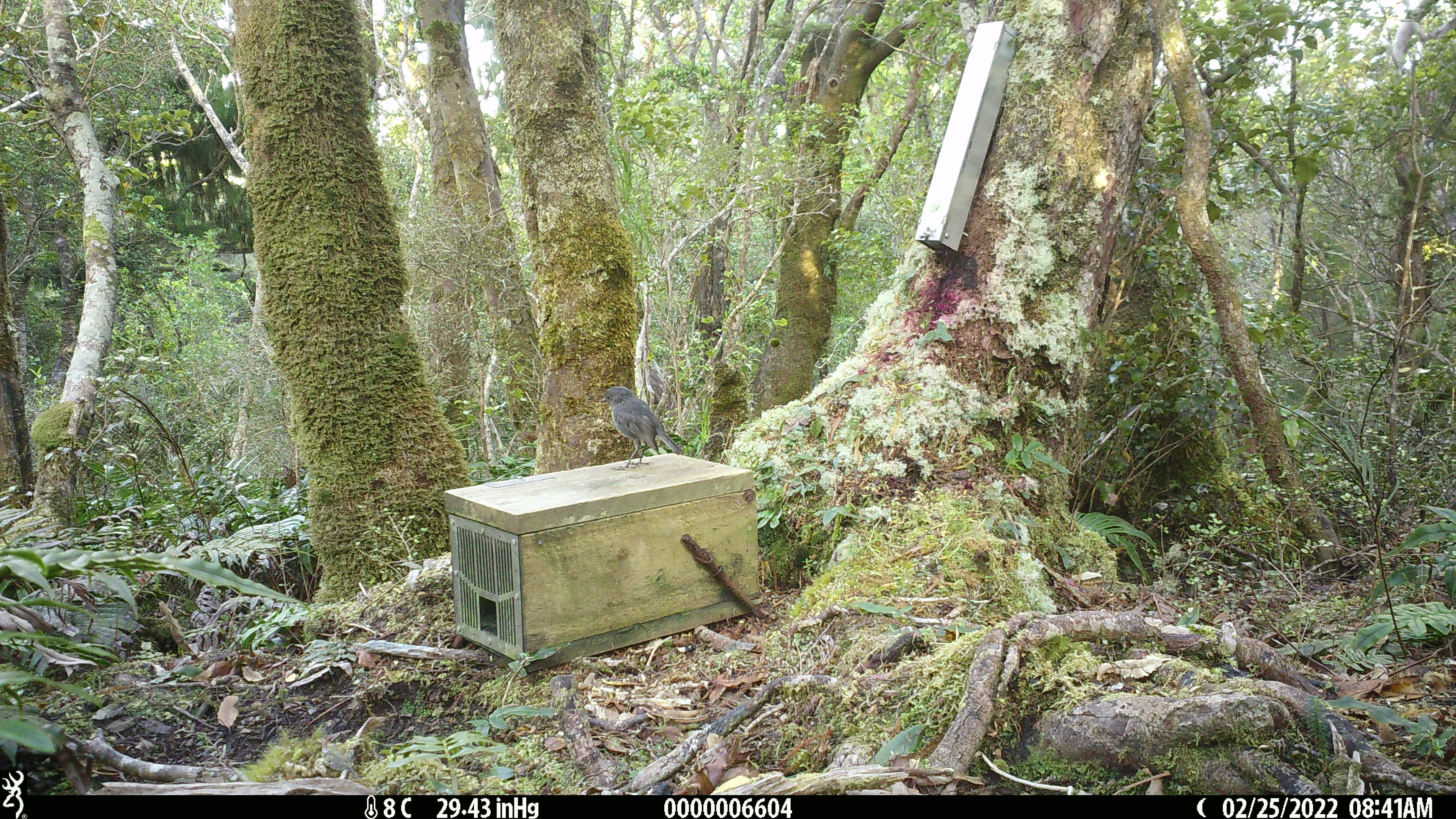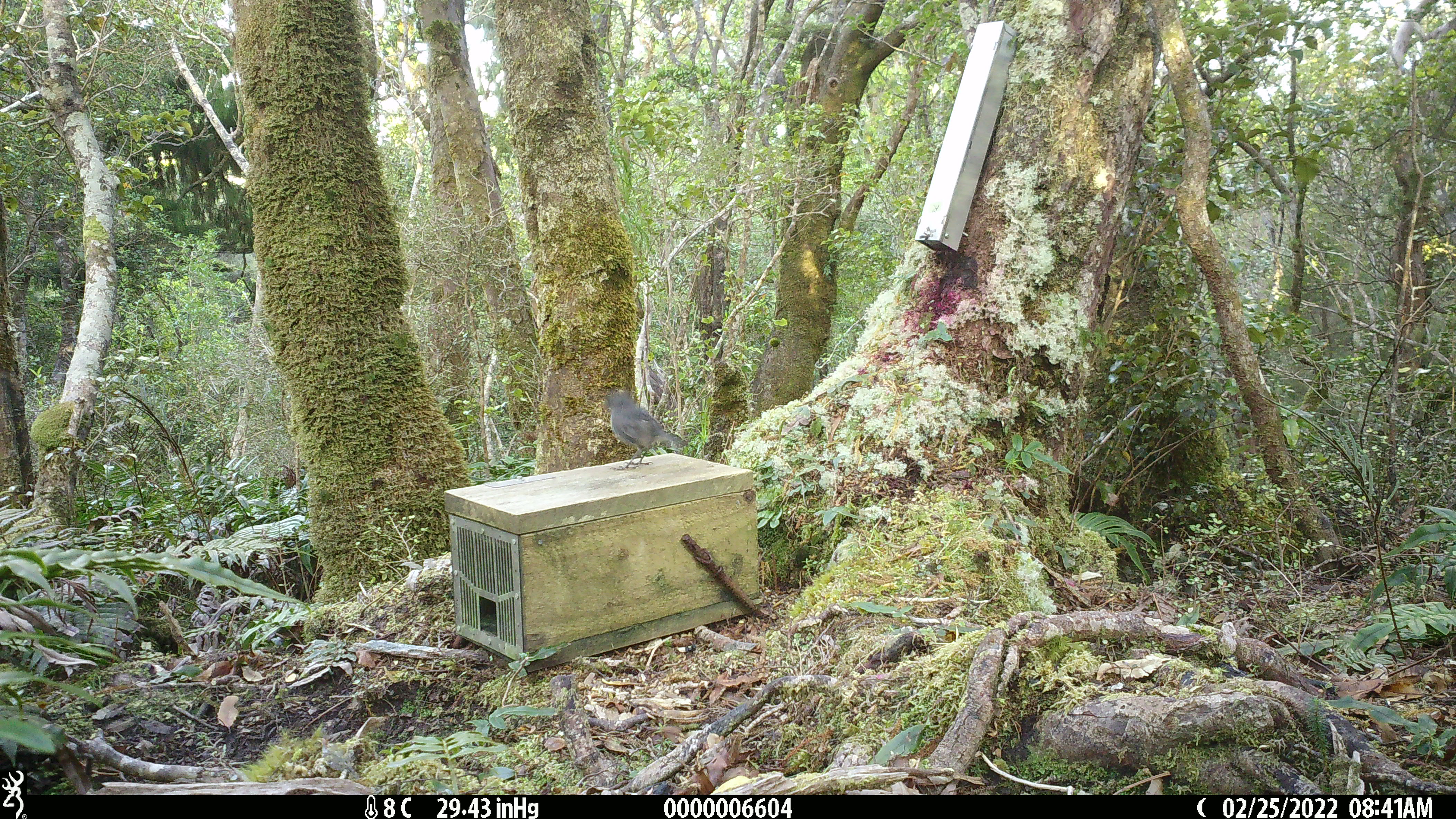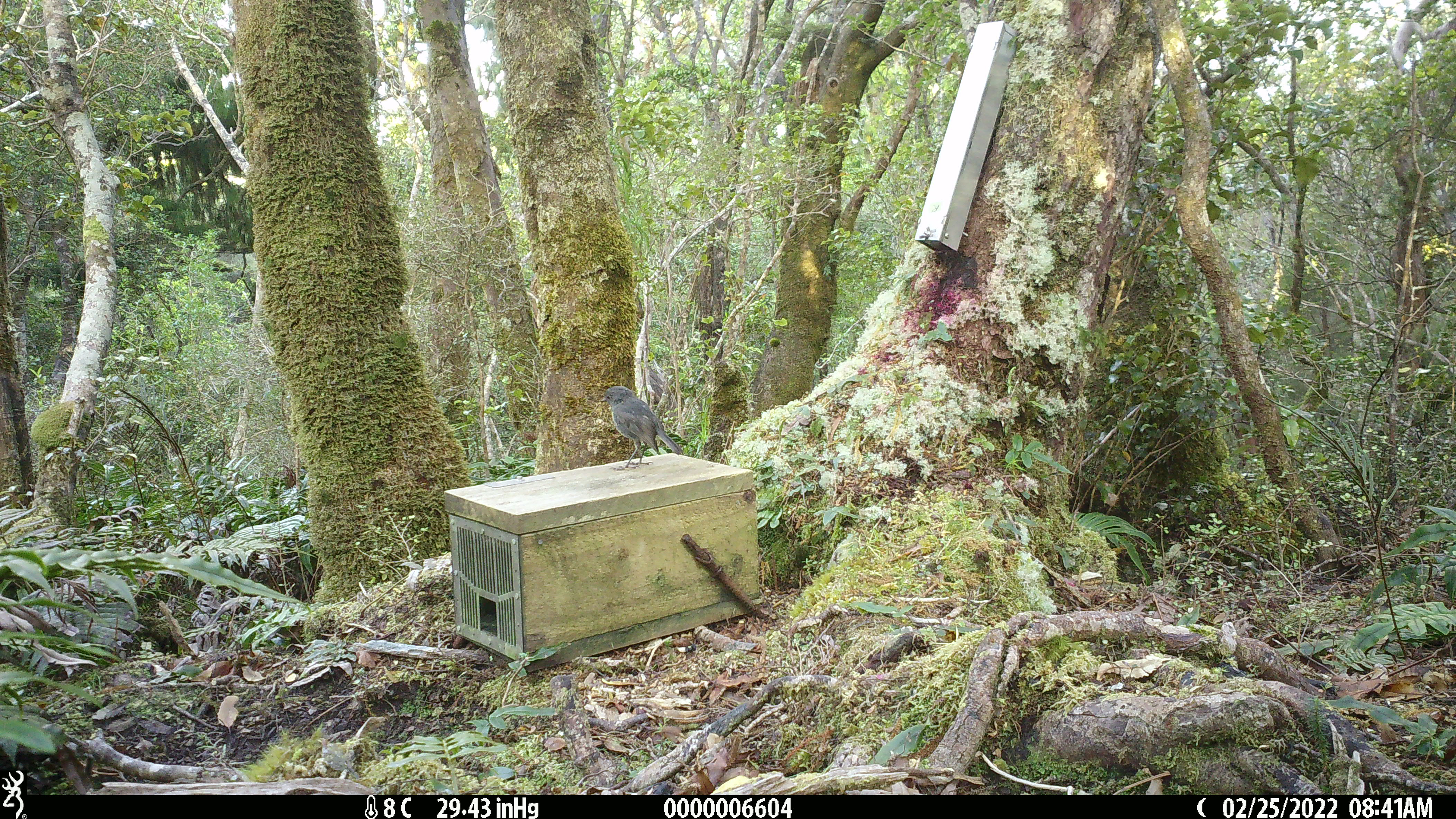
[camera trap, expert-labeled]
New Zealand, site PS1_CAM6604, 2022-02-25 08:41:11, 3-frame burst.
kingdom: Animalia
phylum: Chordata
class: Aves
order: Passeriformes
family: Petroicidae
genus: Petroica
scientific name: Petroica australis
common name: new zealand robin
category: robin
Robin (new zealand robin) (Petroica australis).